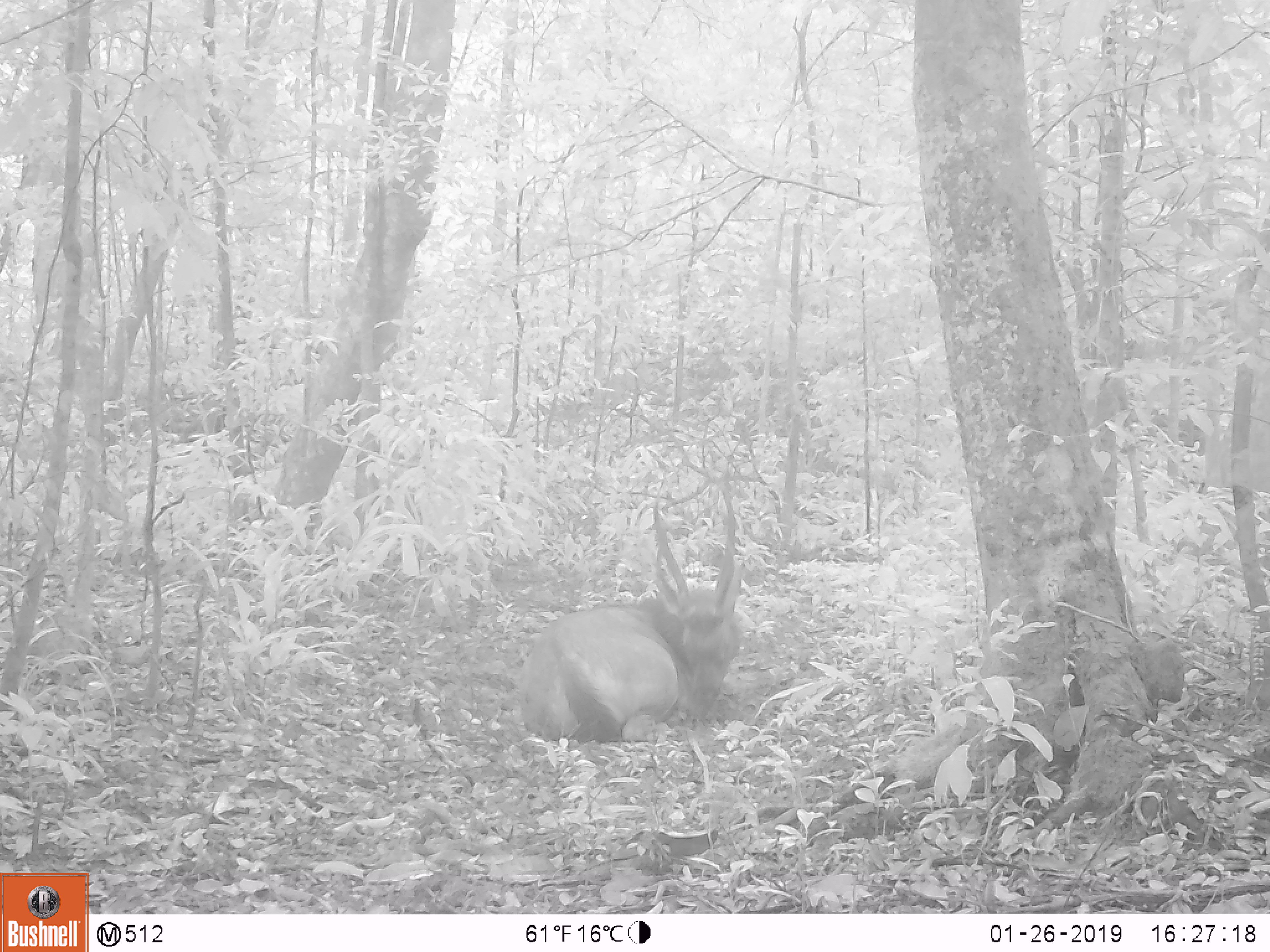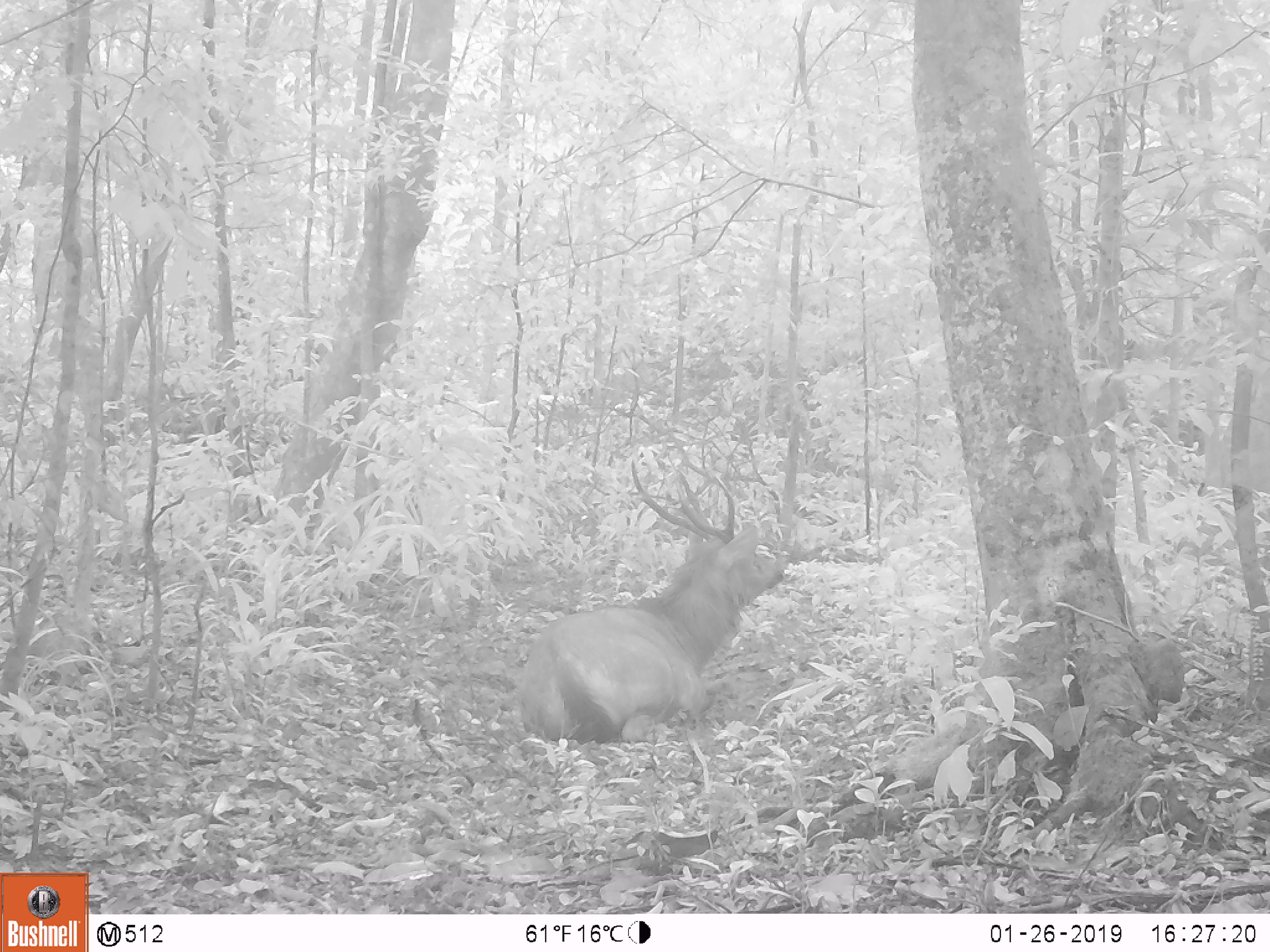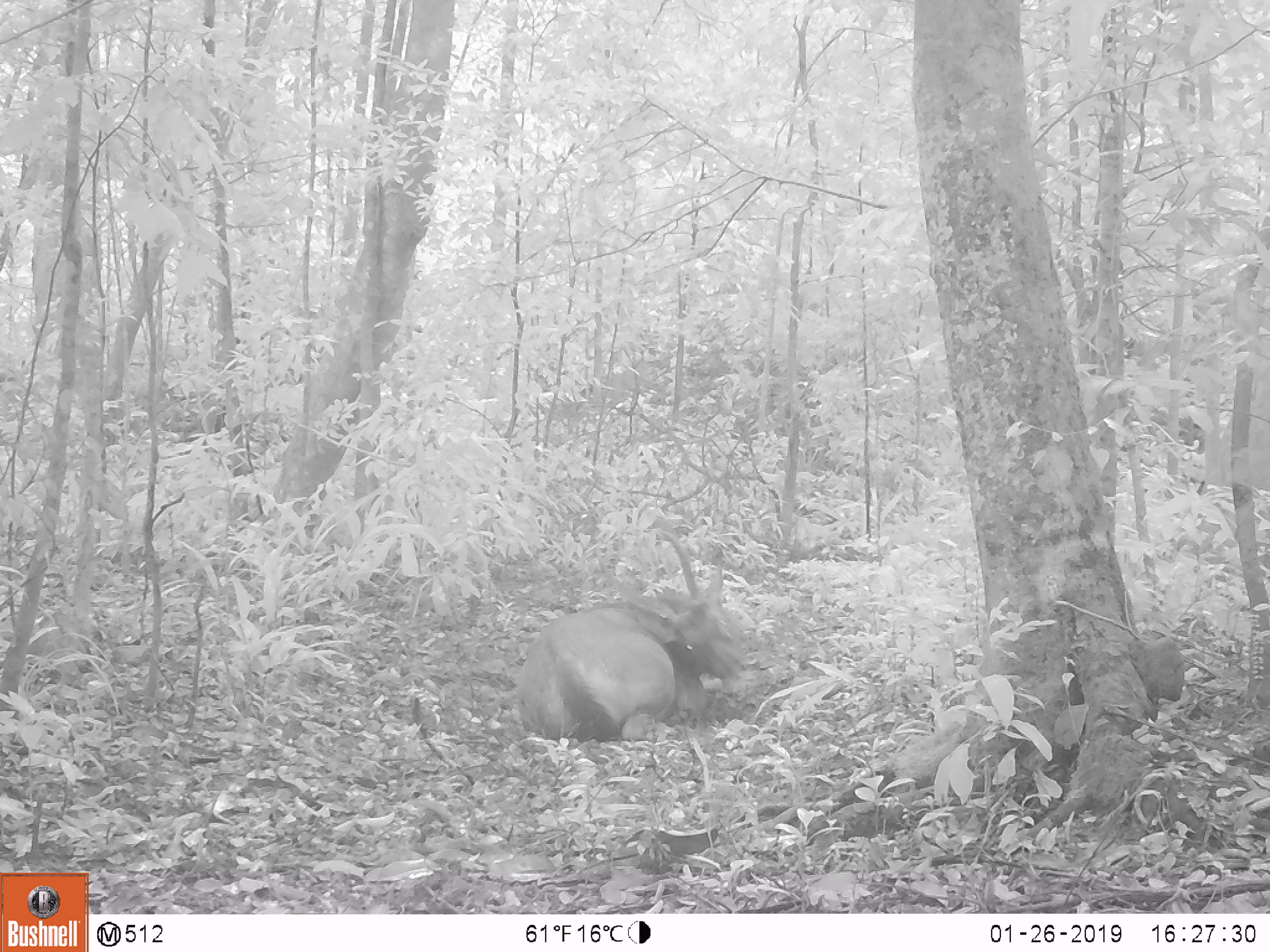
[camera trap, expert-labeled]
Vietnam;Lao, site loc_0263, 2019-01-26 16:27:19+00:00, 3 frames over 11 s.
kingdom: Animalia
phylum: Chordata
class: Mammalia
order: Artiodactyla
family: Cervidae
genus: Rusa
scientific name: Rusa unicolor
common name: sambar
Sambar (Rusa unicolor). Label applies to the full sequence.